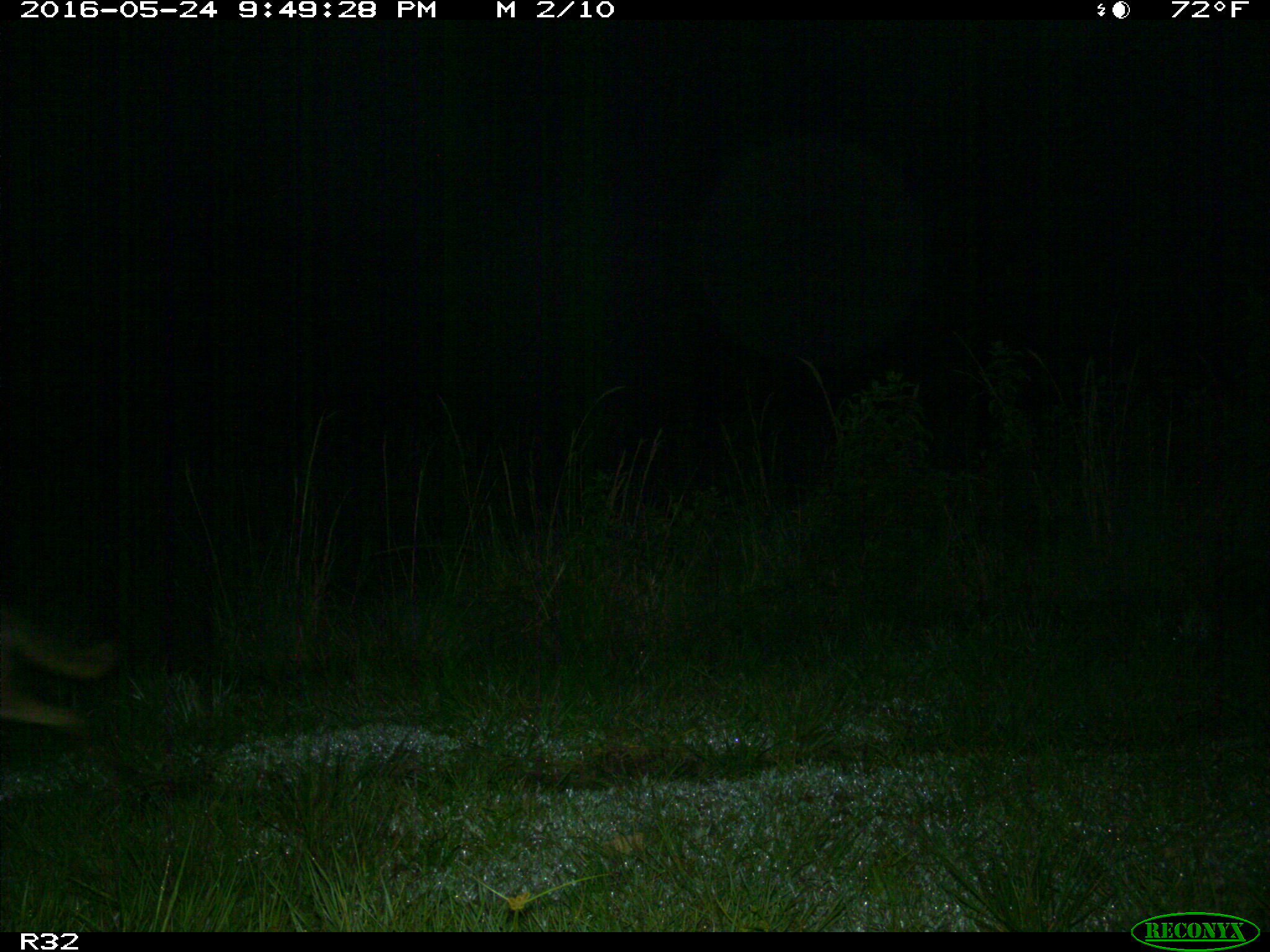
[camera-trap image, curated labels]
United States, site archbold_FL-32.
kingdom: Animalia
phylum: Chordata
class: Mammalia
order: Carnivora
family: Canidae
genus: Canis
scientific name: Canis latrans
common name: coyote